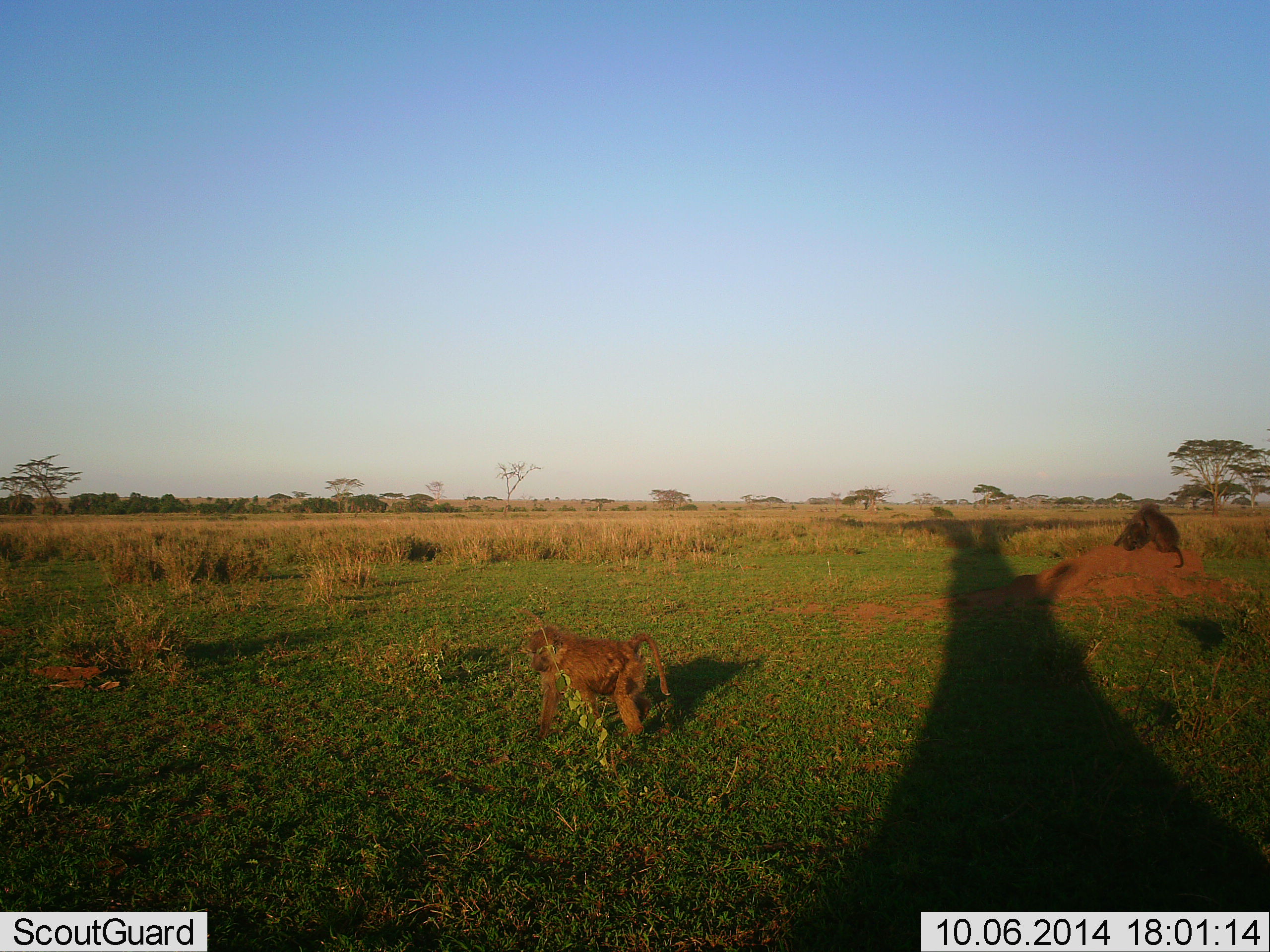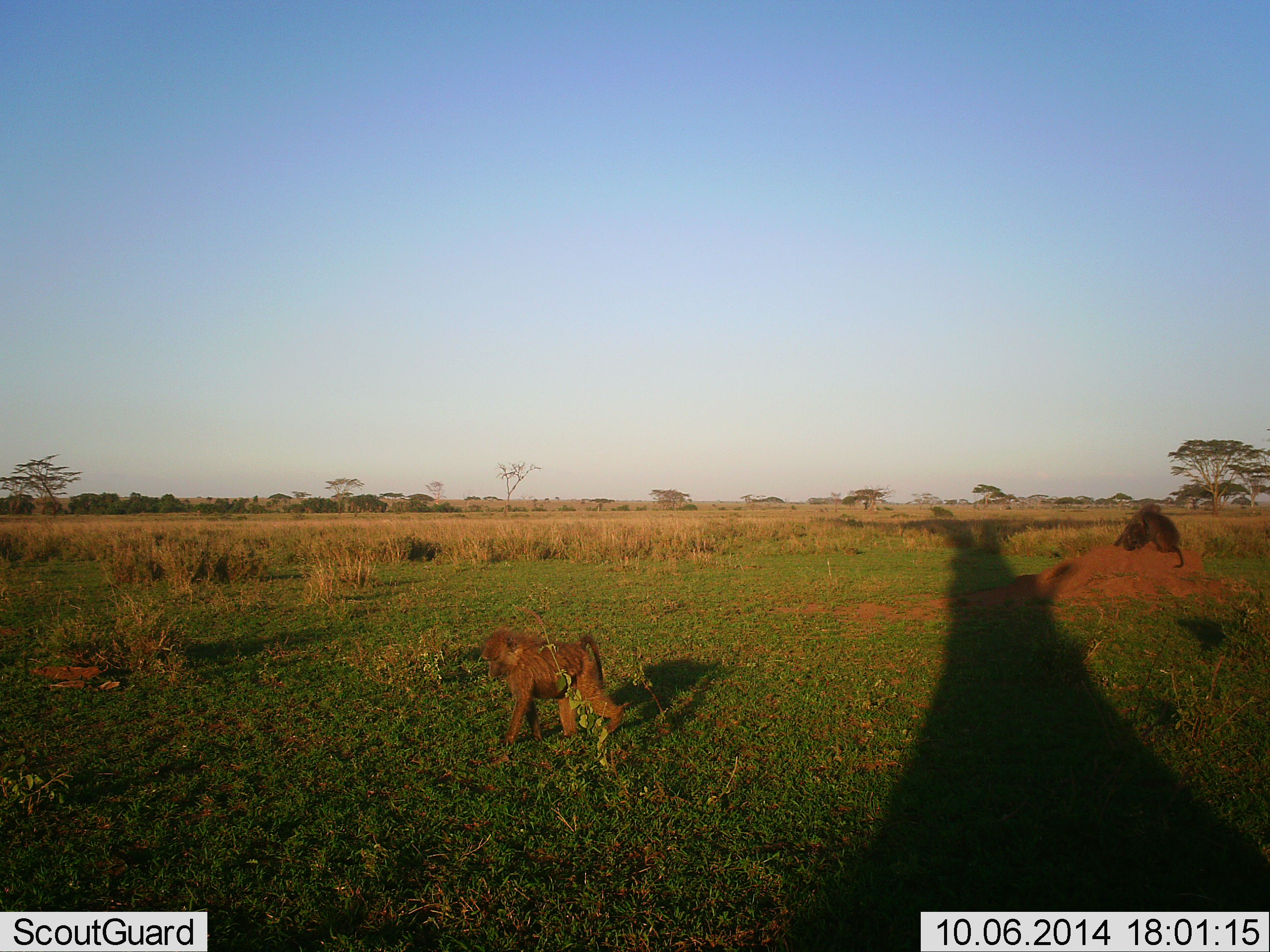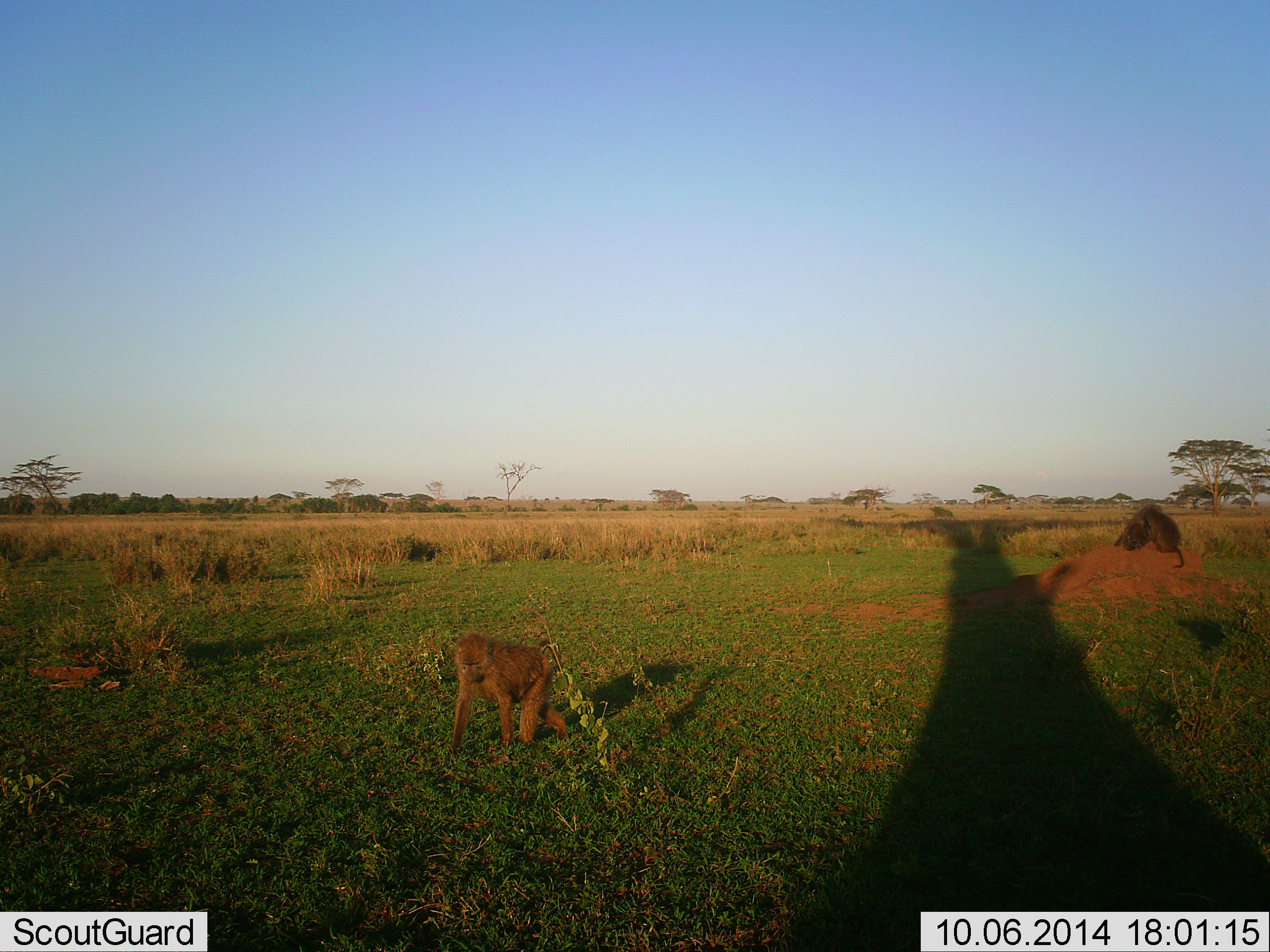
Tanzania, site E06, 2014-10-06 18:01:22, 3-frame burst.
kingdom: Animalia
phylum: Chordata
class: Mammalia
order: Primates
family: Cercopithecidae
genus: Papio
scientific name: Papio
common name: baboon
Baboon (Papio), count 3. Behavior (volunteer vote fractions): standing 20%, resting 40%, moving 100%, interacting 60%. Young present (vote fraction): 10%. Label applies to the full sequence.